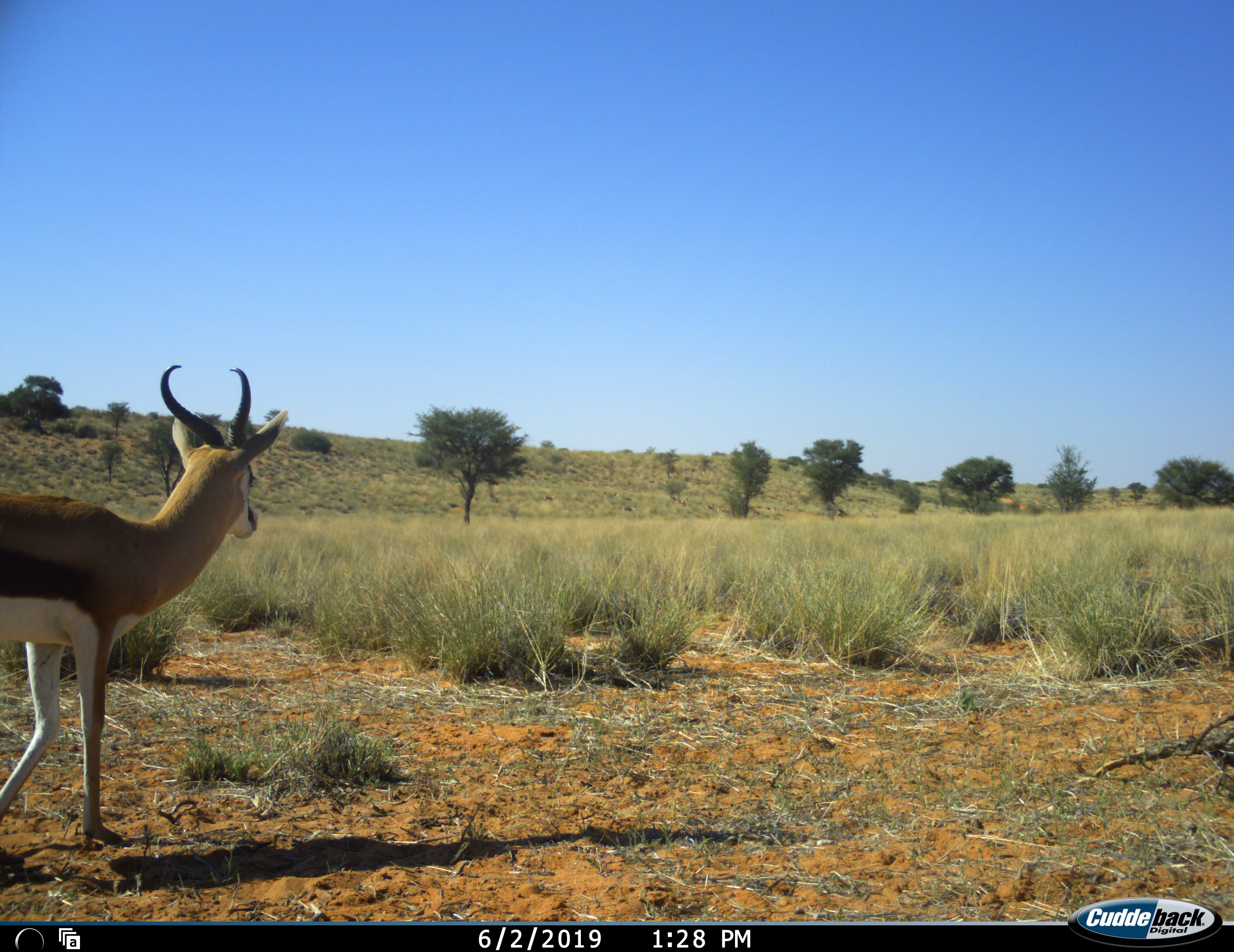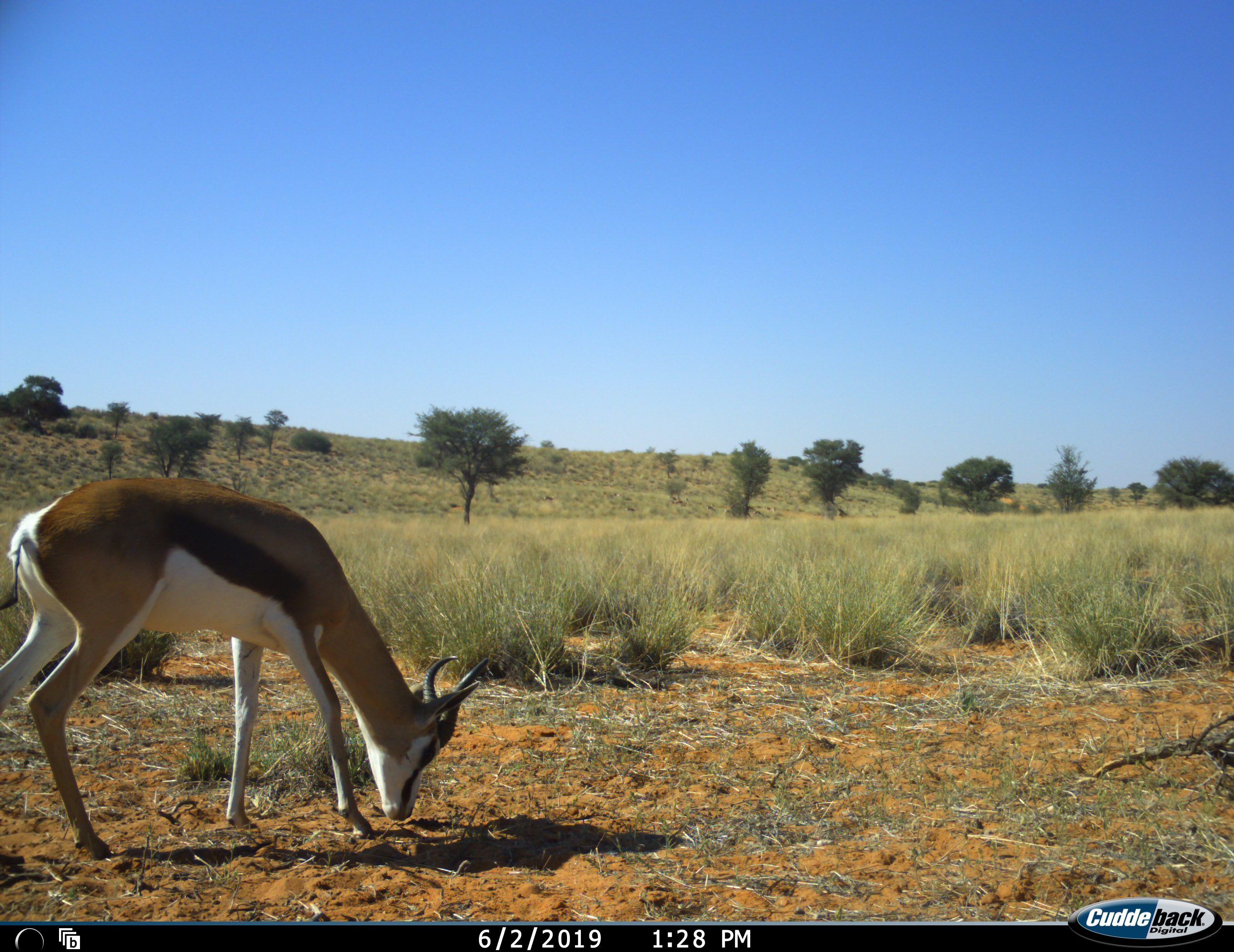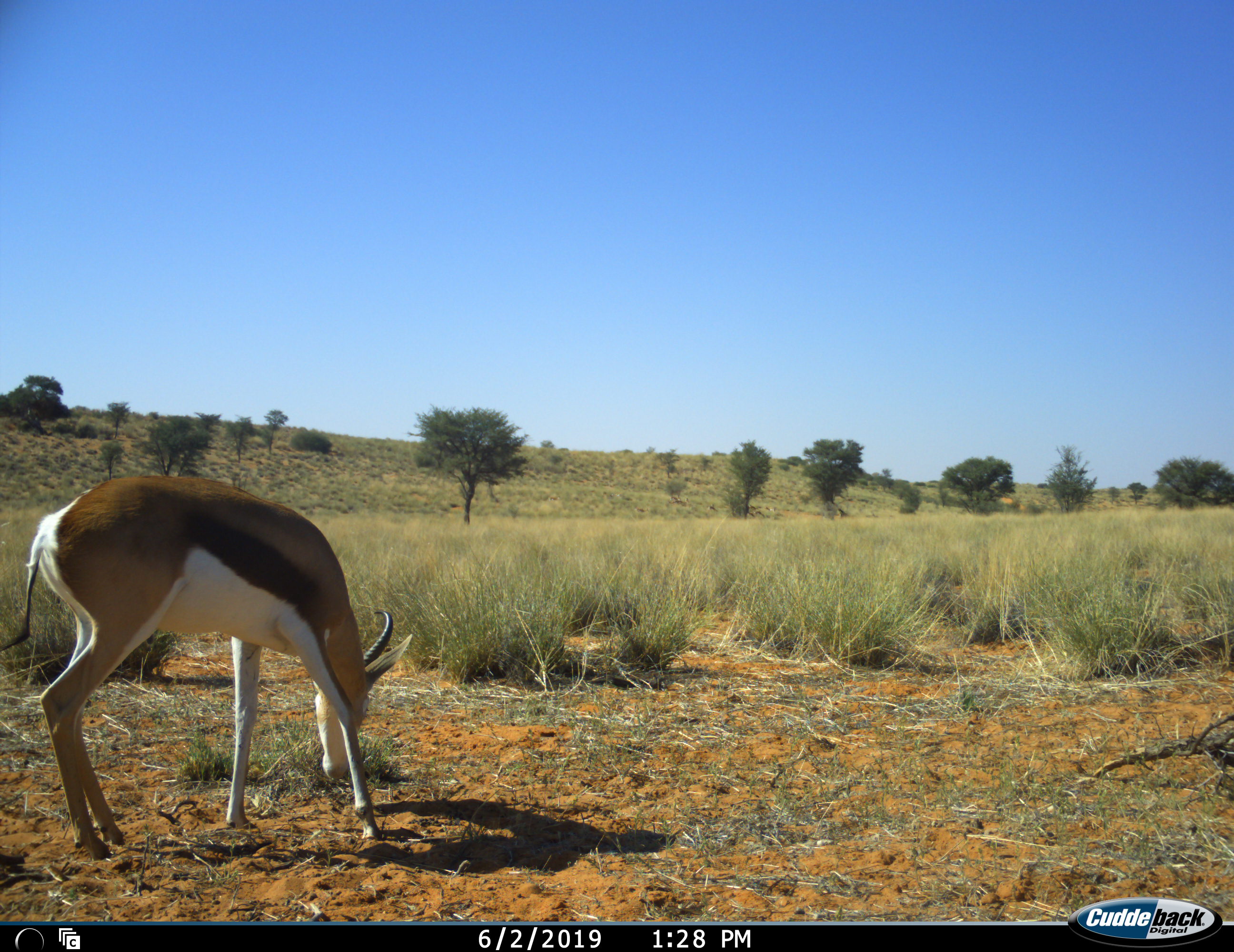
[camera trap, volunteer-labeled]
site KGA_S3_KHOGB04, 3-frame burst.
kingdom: Animalia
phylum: Chordata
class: Mammalia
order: Artiodactyla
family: Bovidae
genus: Antidorcas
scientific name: Antidorcas marsupialis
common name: springbok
Springbok (Antidorcas marsupialis), count 1. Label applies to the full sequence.